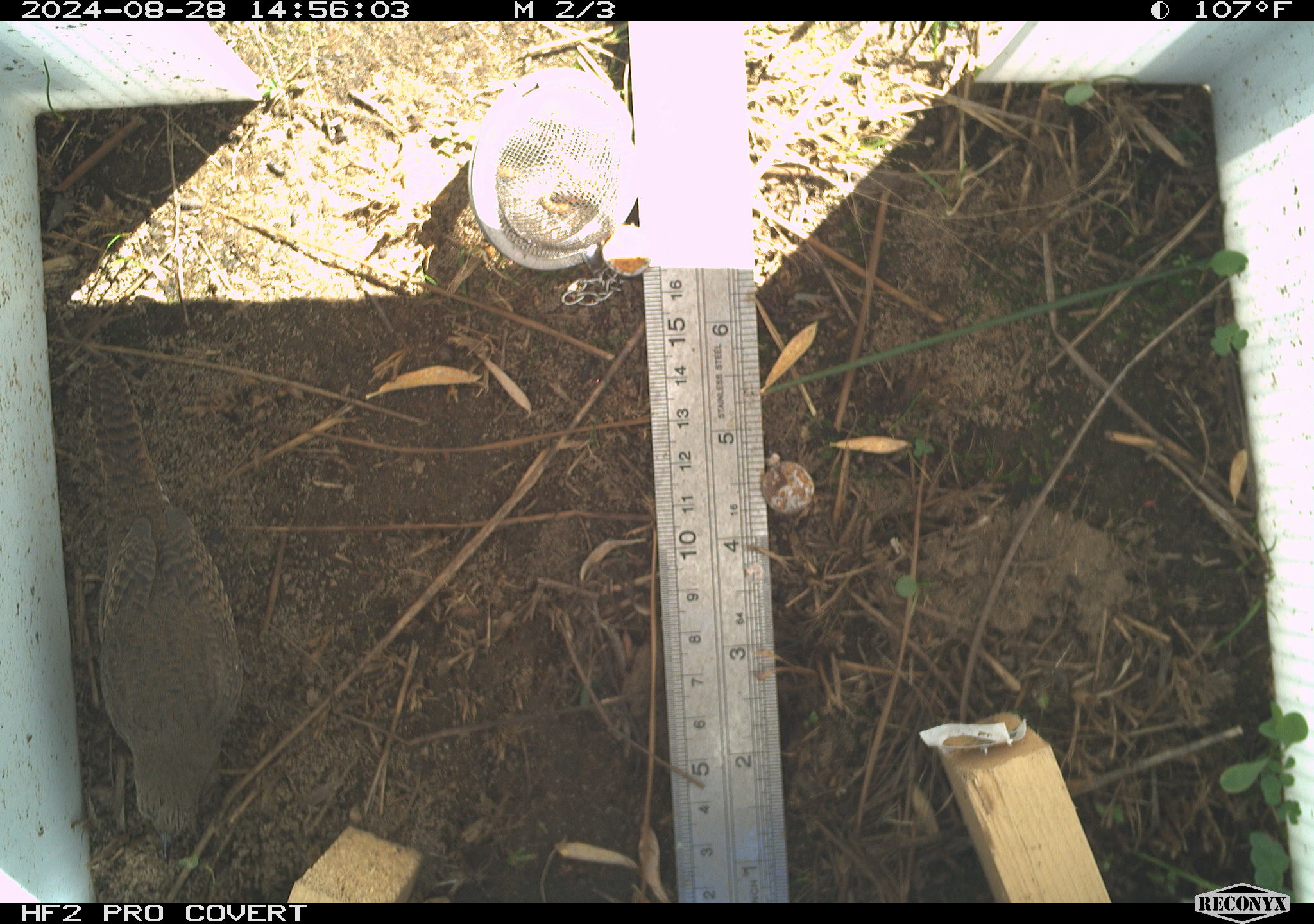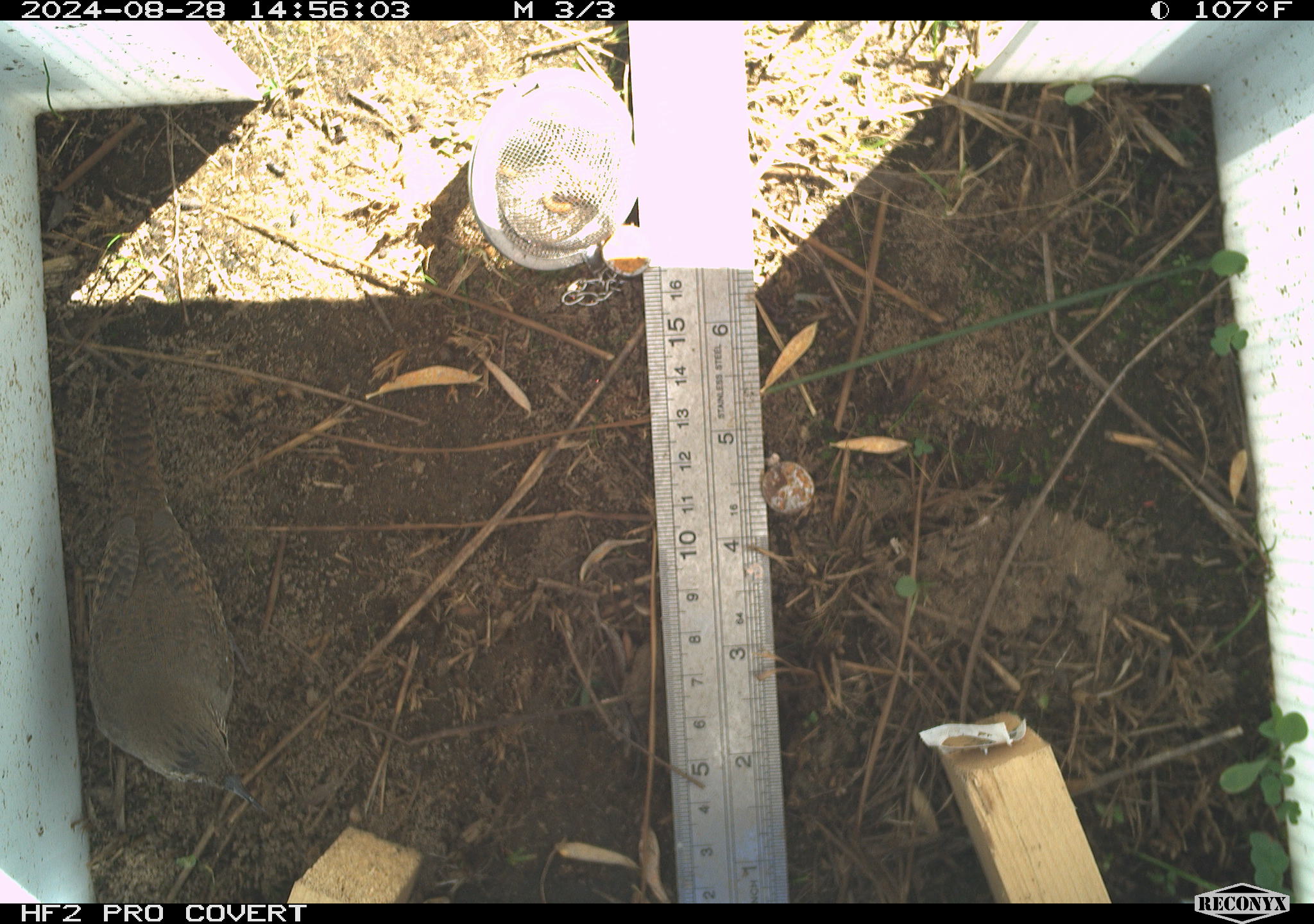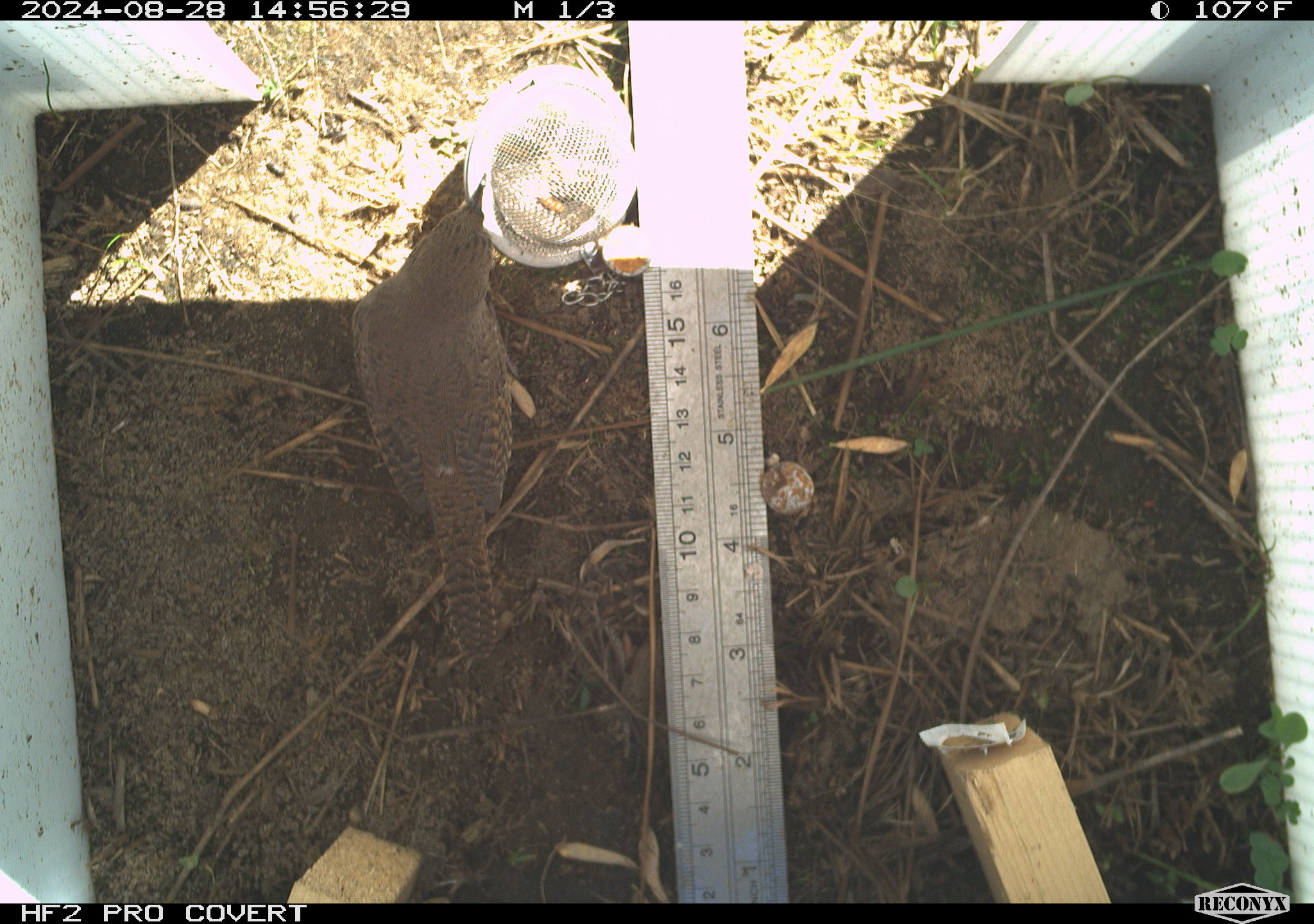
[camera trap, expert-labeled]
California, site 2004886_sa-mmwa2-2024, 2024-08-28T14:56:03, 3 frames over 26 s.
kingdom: Animalia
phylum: Chordata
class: Aves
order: Passeriformes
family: Troglodytidae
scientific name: Troglodytidae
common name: wren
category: troglodytidae family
Troglodytidae family (wren) (Troglodytidae).